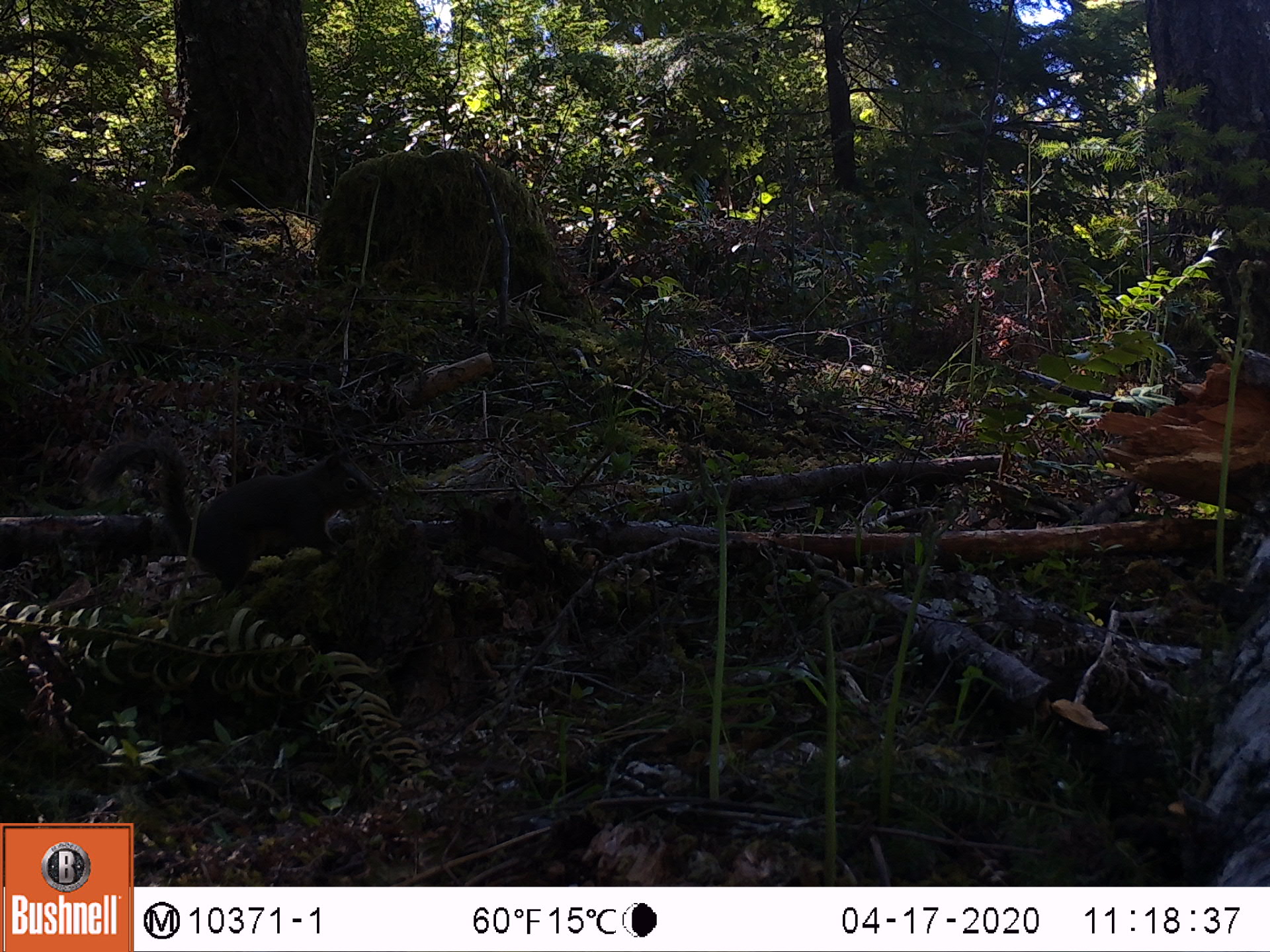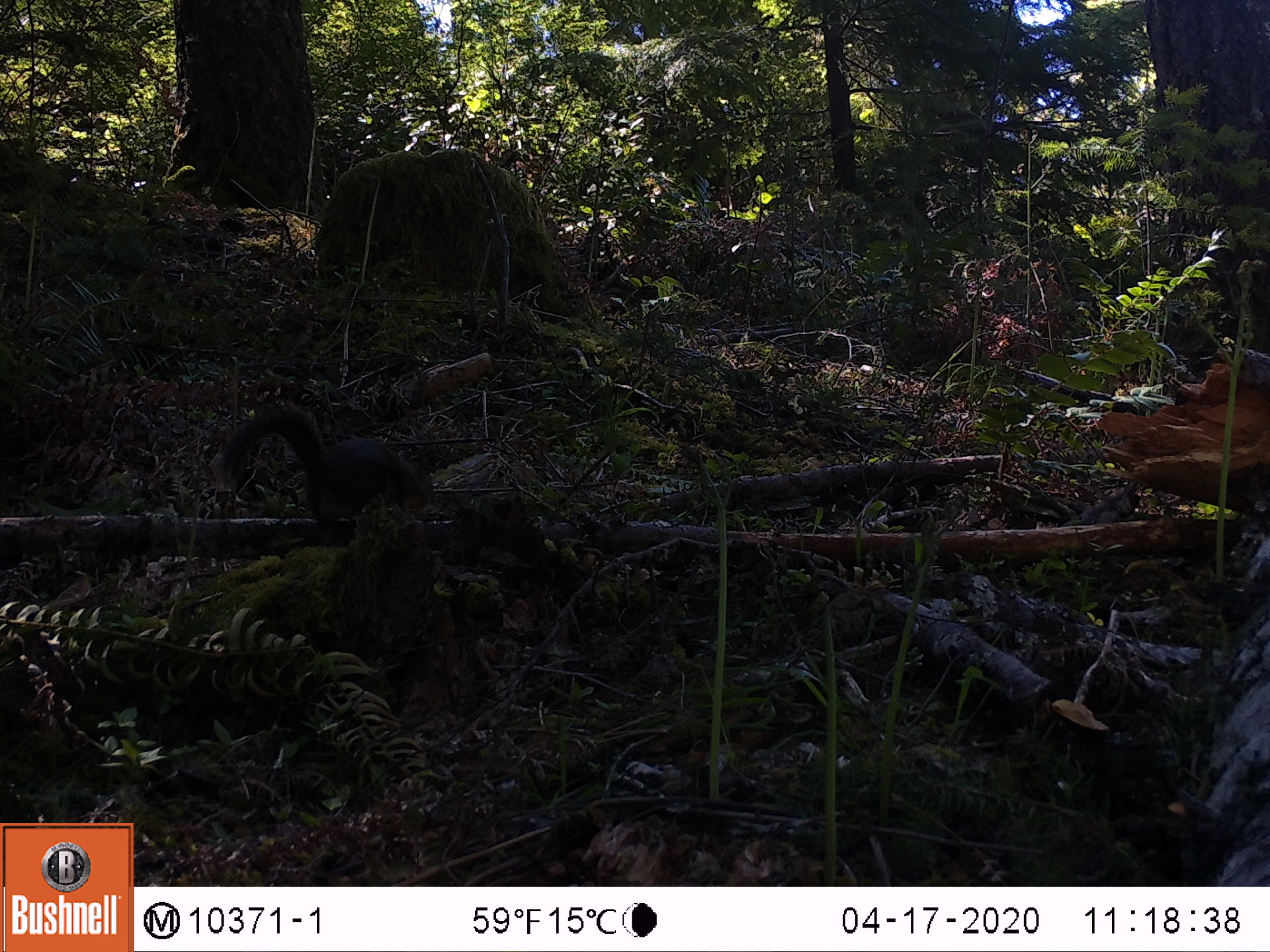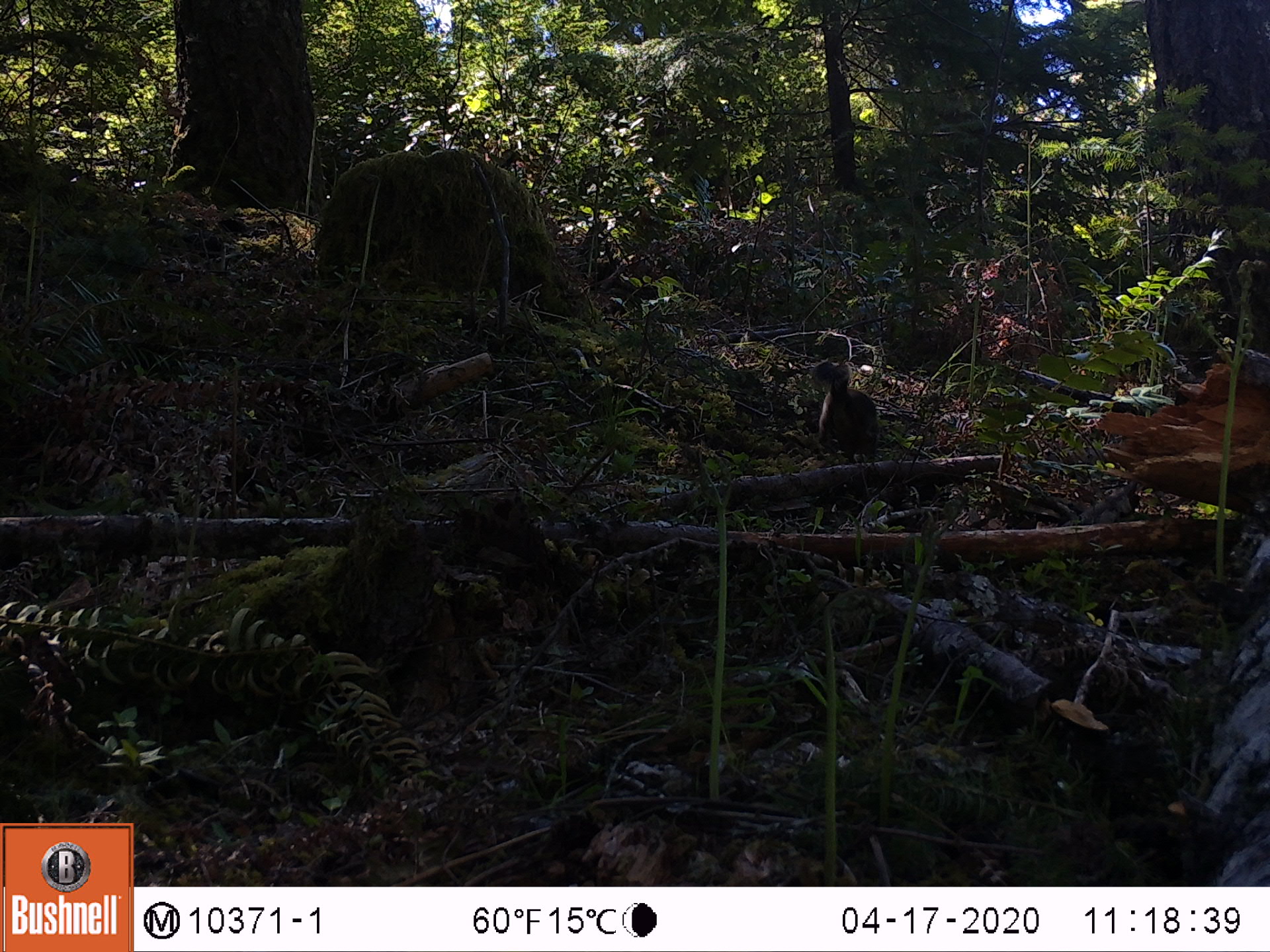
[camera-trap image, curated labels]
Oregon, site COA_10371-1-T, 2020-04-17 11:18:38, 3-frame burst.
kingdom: Animalia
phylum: Chordata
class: Mammalia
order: Rodentia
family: Sciuridae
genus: Tamiasciurus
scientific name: Tamiasciurus douglasii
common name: douglas squirrel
Douglas squirrel (Tamiasciurus douglasii).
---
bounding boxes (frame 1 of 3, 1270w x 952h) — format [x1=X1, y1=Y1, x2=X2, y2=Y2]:
douglas squirrel: [x1=81, y1=443, x2=387, y2=579]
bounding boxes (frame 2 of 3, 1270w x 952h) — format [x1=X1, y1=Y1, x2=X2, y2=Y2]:
douglas squirrel: [x1=217, y1=404, x2=446, y2=551]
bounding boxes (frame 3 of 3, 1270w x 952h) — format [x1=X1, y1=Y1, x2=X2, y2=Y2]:
douglas squirrel: [x1=802, y1=350, x2=890, y2=461]